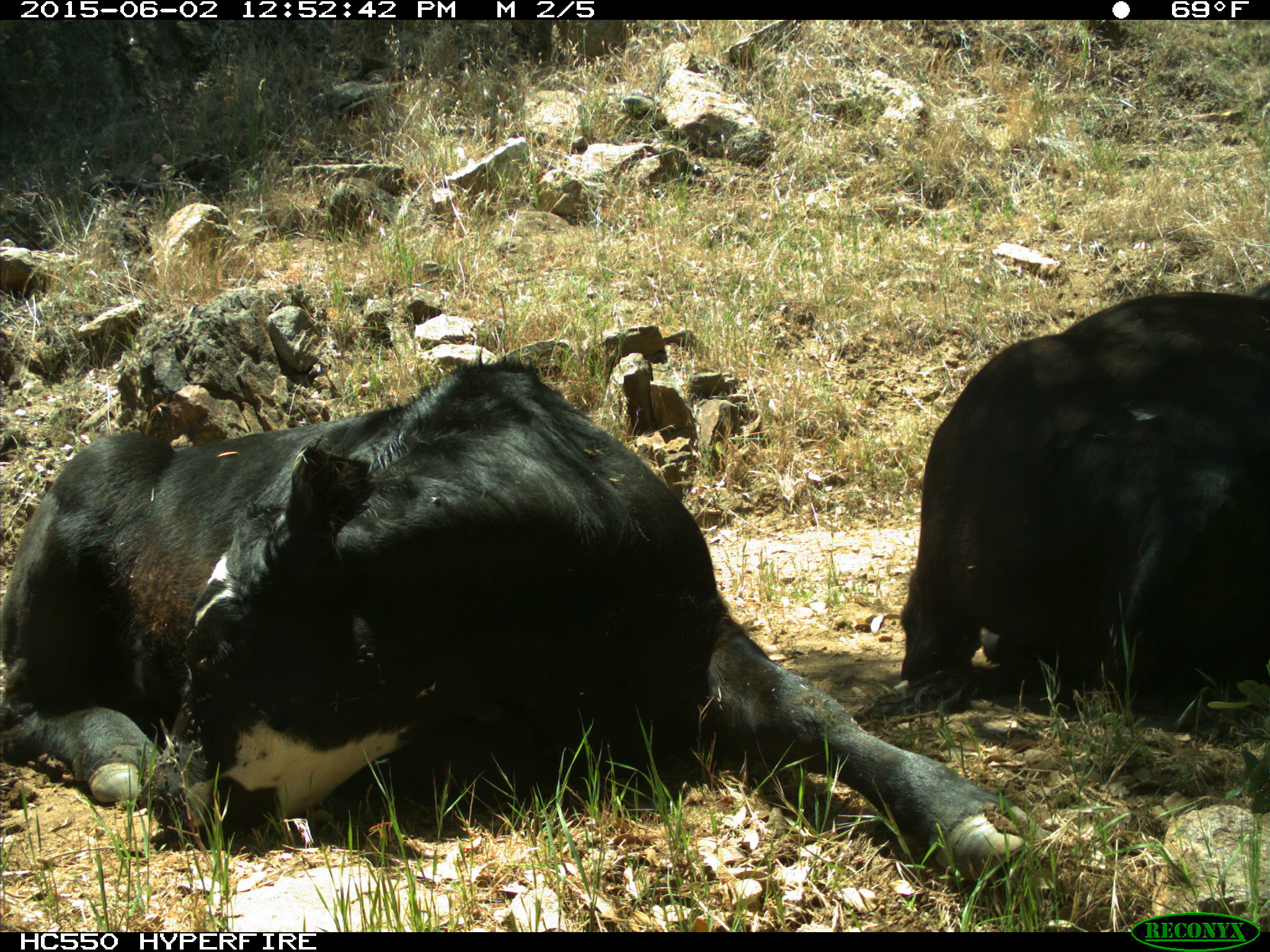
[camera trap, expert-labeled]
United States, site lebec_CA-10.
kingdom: Animalia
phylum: Chordata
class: Mammalia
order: Artiodactyla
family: Bovidae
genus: Bos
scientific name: Bos taurus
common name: domestic cow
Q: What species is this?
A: Bos taurus (domestic cow).